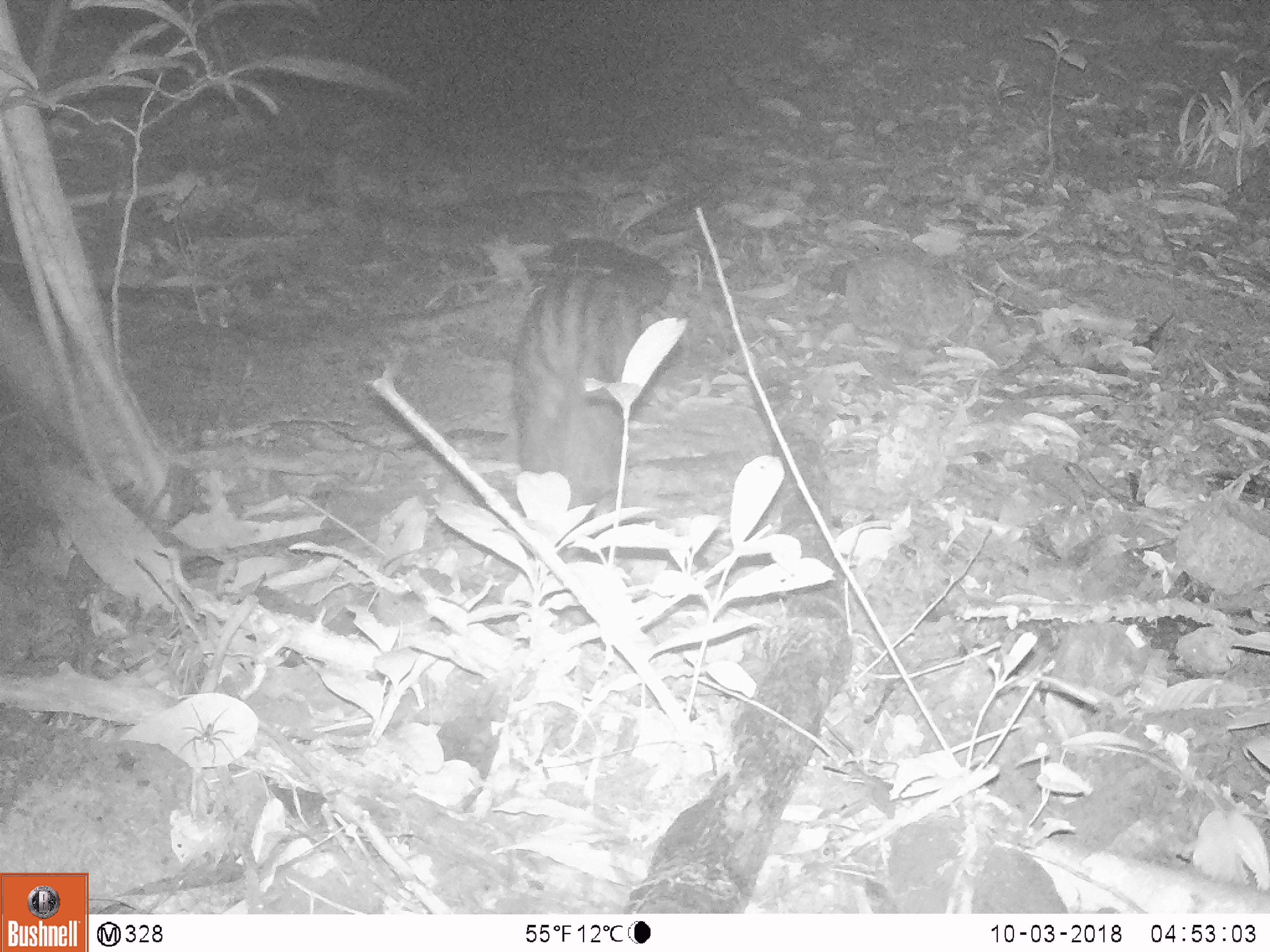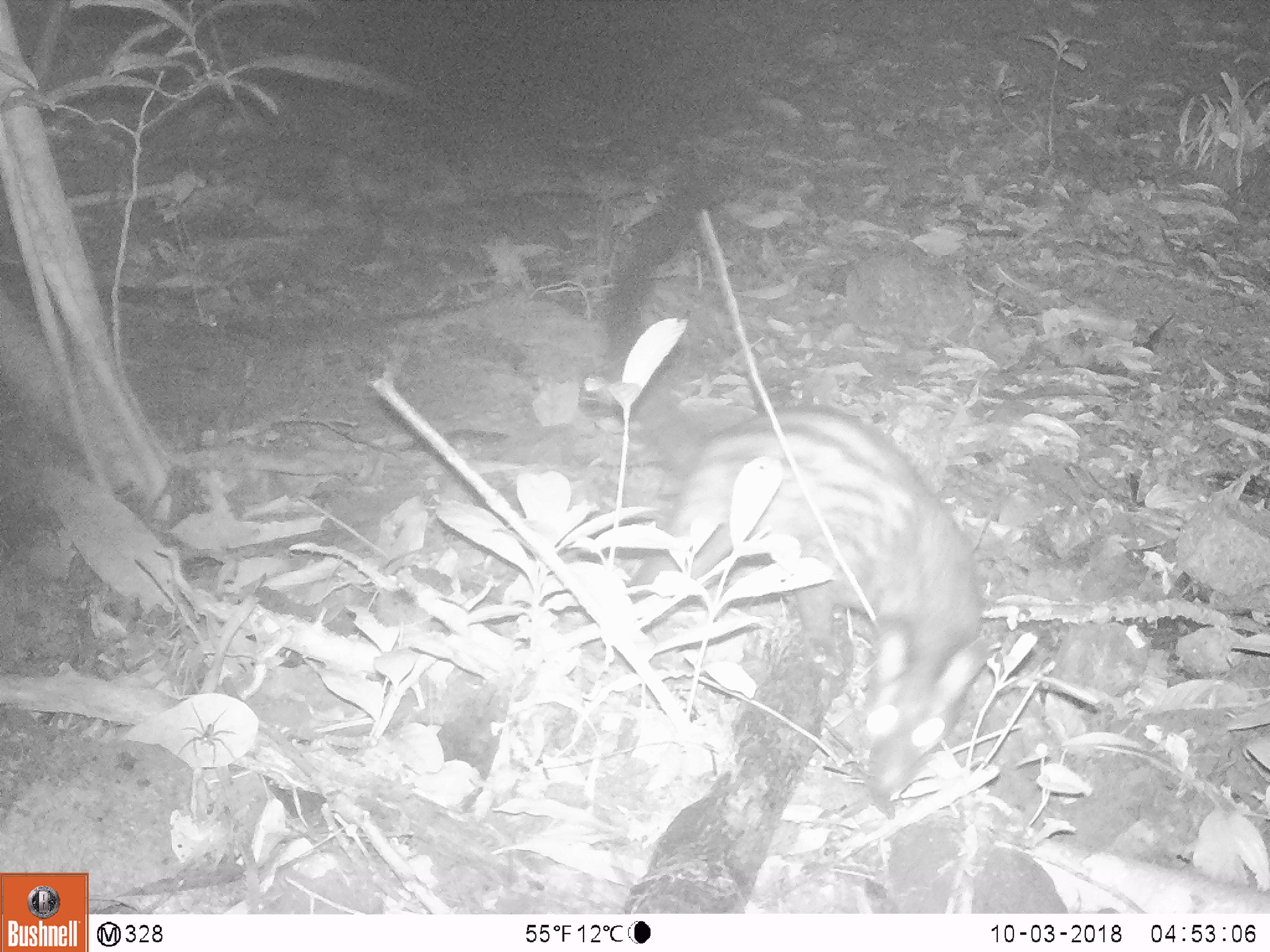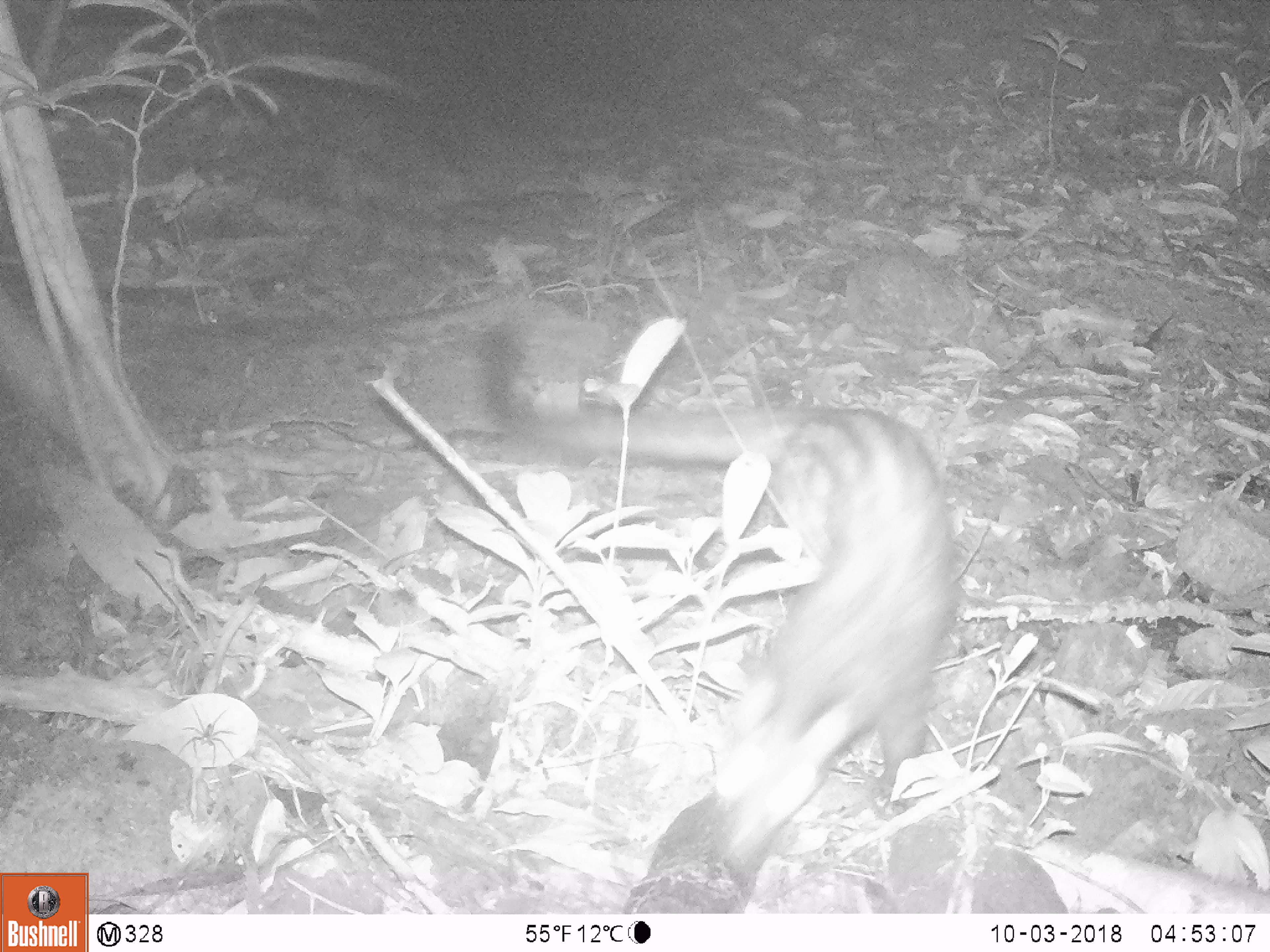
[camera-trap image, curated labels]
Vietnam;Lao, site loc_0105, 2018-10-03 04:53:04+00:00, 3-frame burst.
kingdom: Animalia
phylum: Chordata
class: Mammalia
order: Carnivora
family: Viverridae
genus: Paradoxurus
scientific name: Paradoxurus hermaphroditus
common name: common palm civet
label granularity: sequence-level